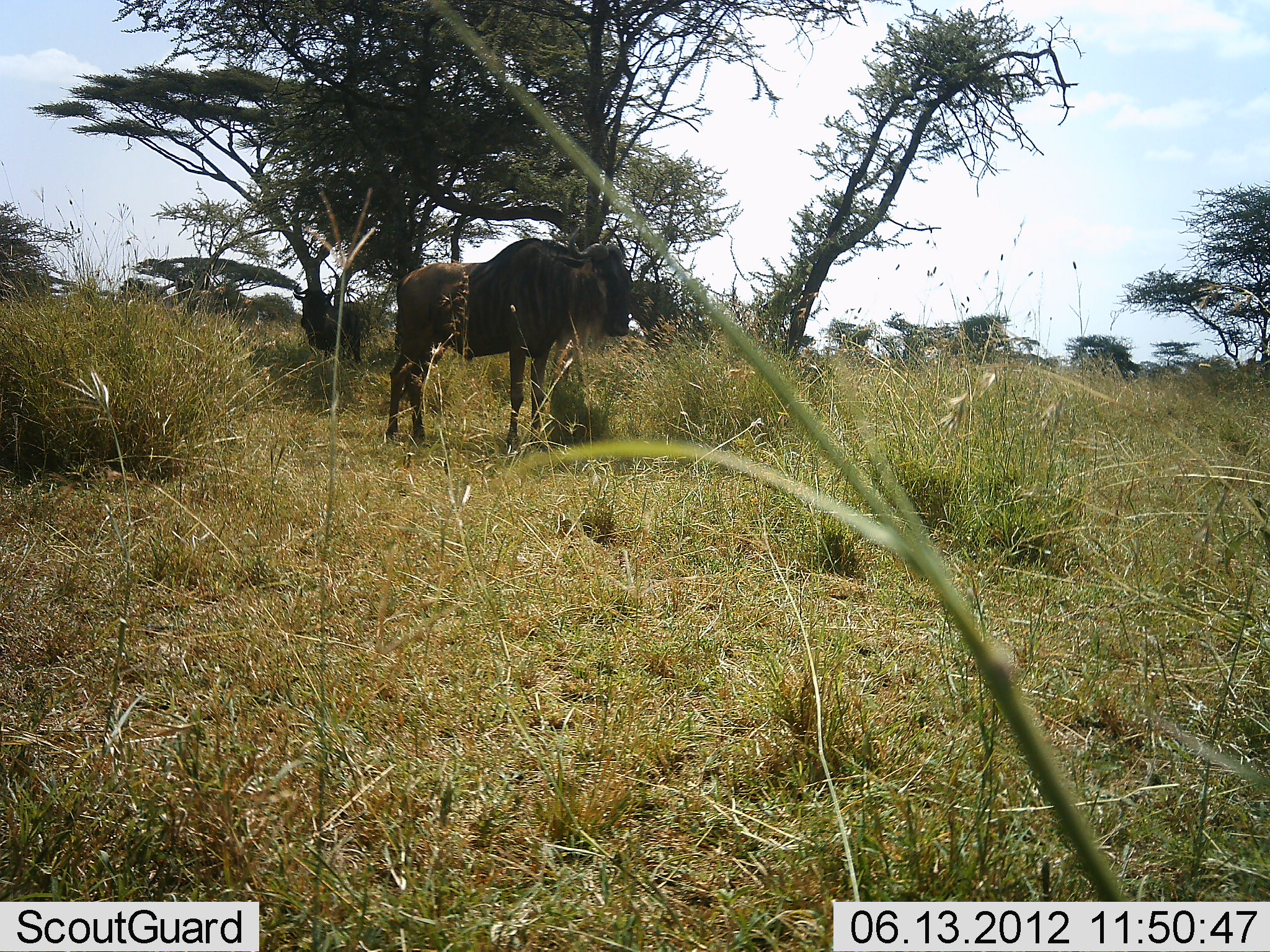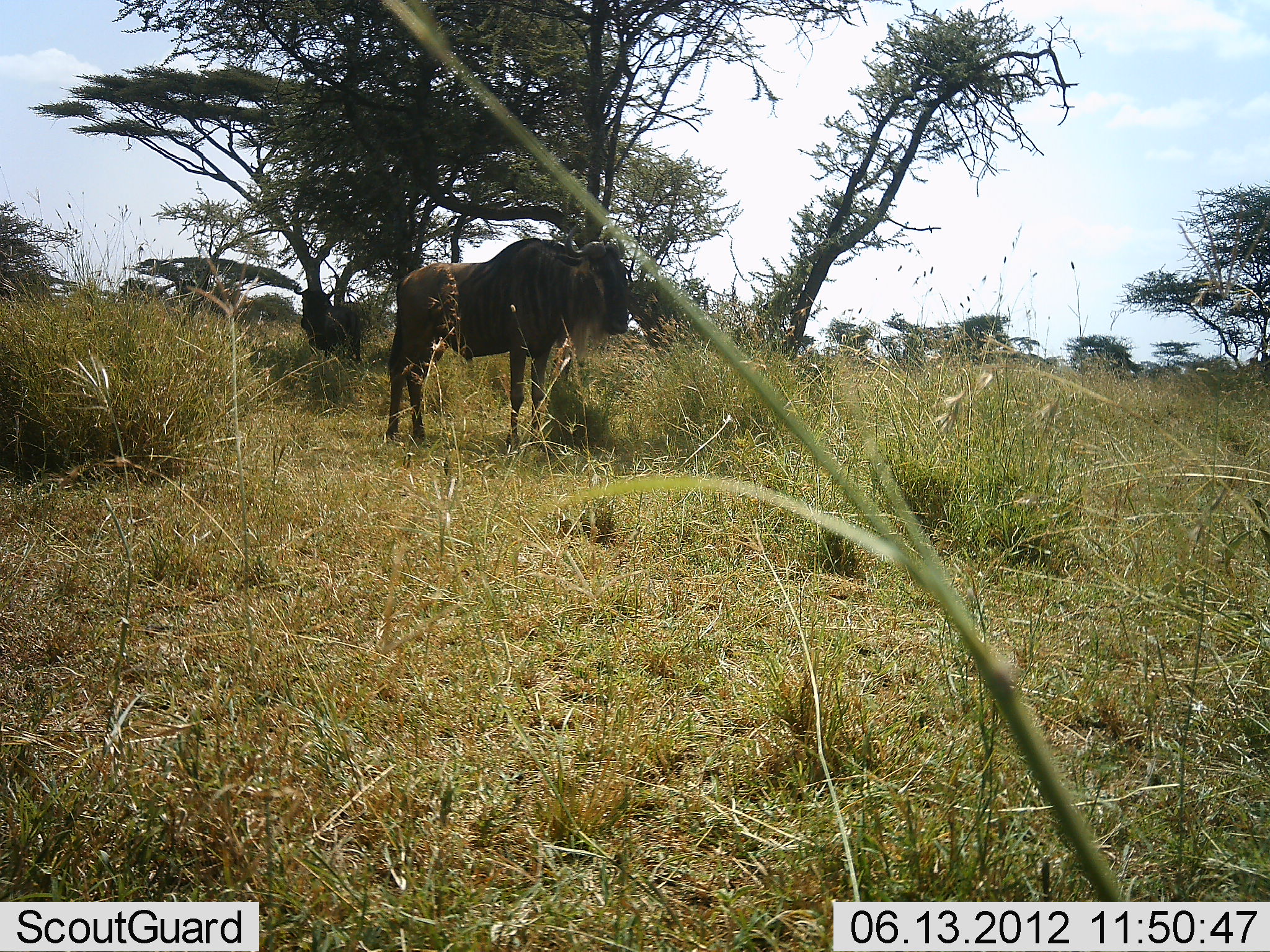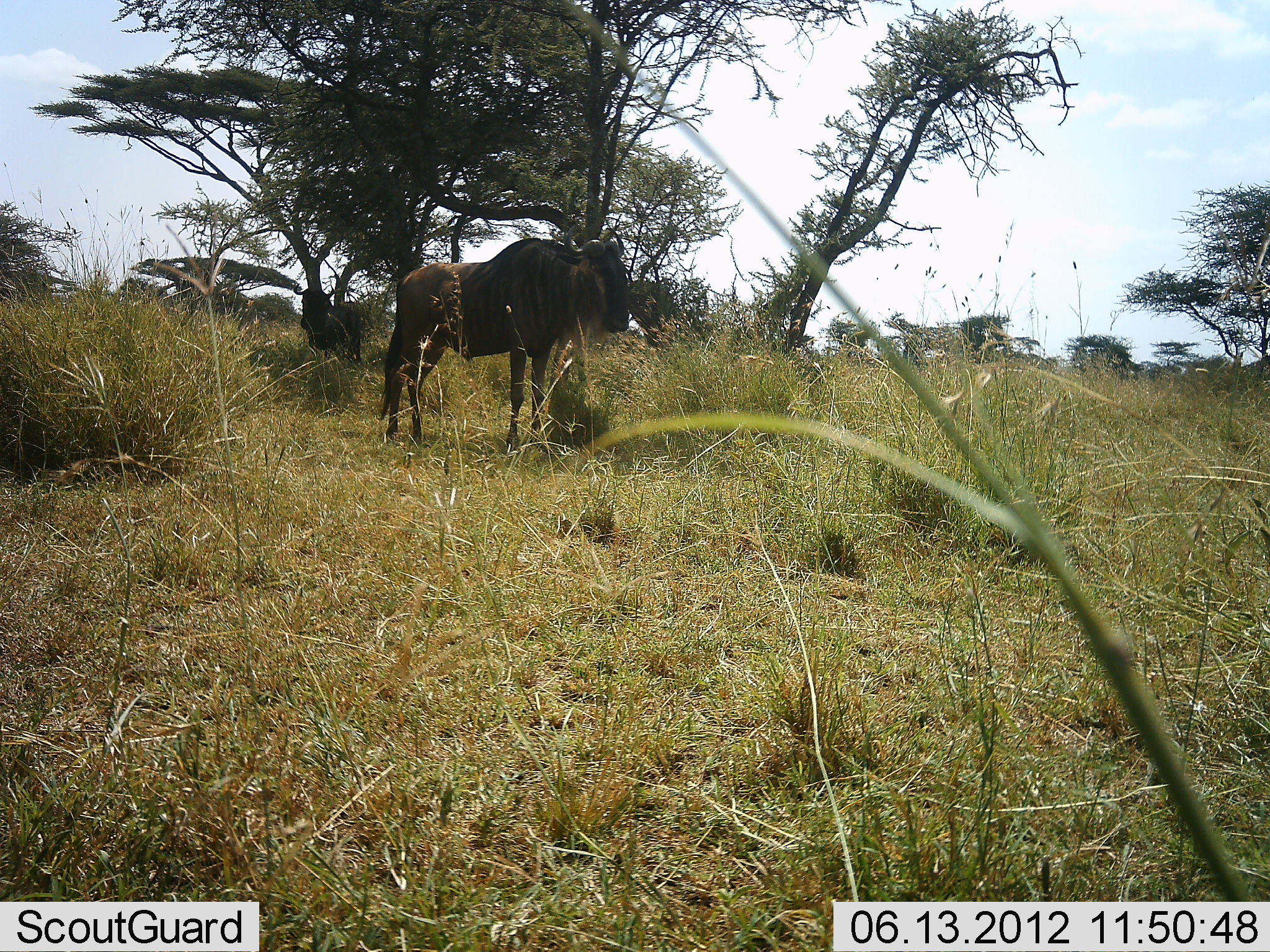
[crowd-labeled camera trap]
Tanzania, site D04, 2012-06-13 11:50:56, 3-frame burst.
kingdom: Animalia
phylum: Chordata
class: Mammalia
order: Artiodactyla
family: Bovidae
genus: Connochaetes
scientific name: Connochaetes taurinus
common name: blue wildebeest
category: wildebeest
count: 2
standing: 100%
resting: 10%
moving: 0%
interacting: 0%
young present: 0%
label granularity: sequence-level